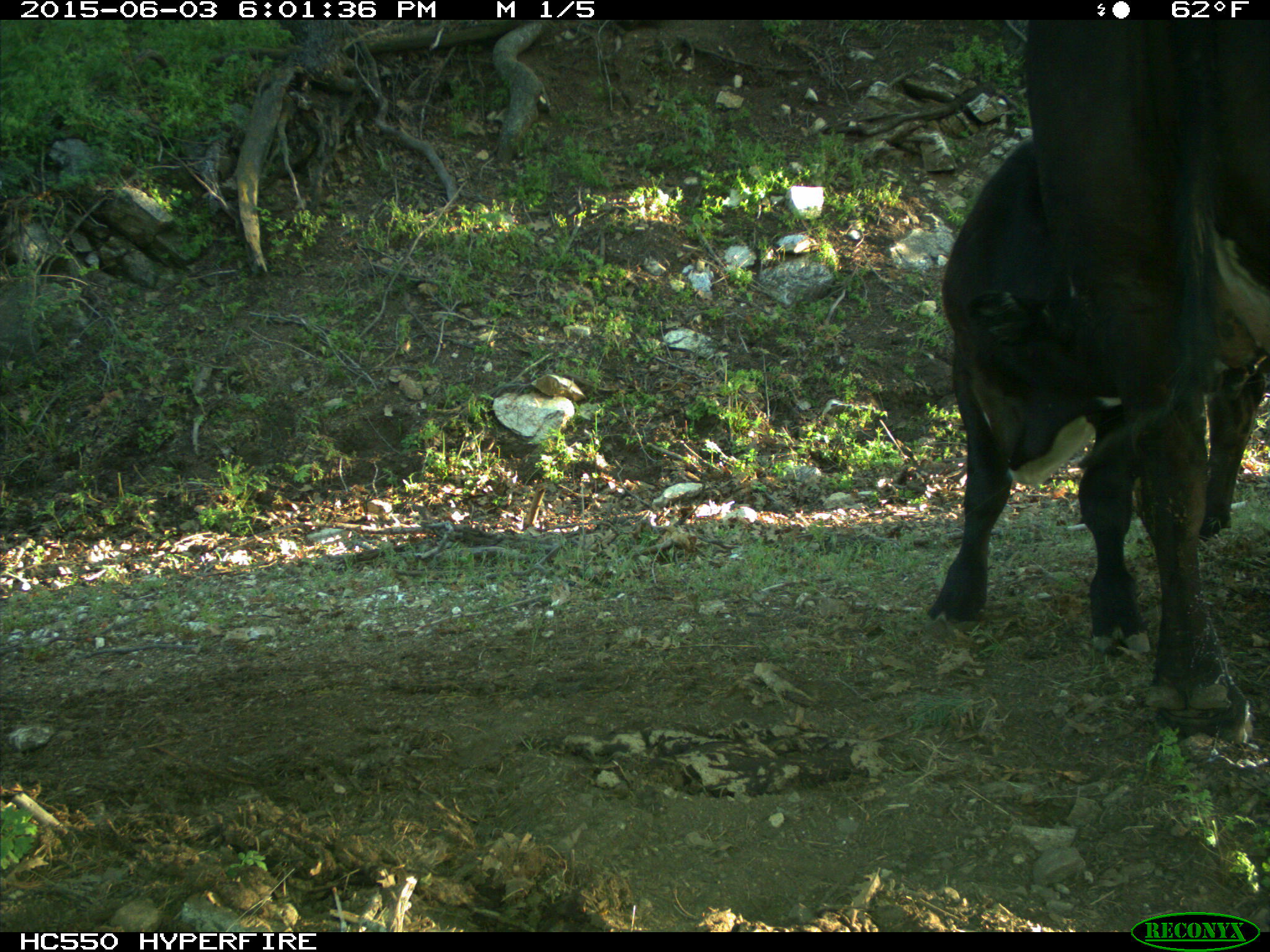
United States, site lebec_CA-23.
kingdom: Animalia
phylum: Chordata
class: Mammalia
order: Artiodactyla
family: Bovidae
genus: Bos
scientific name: Bos taurus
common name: domestic cow